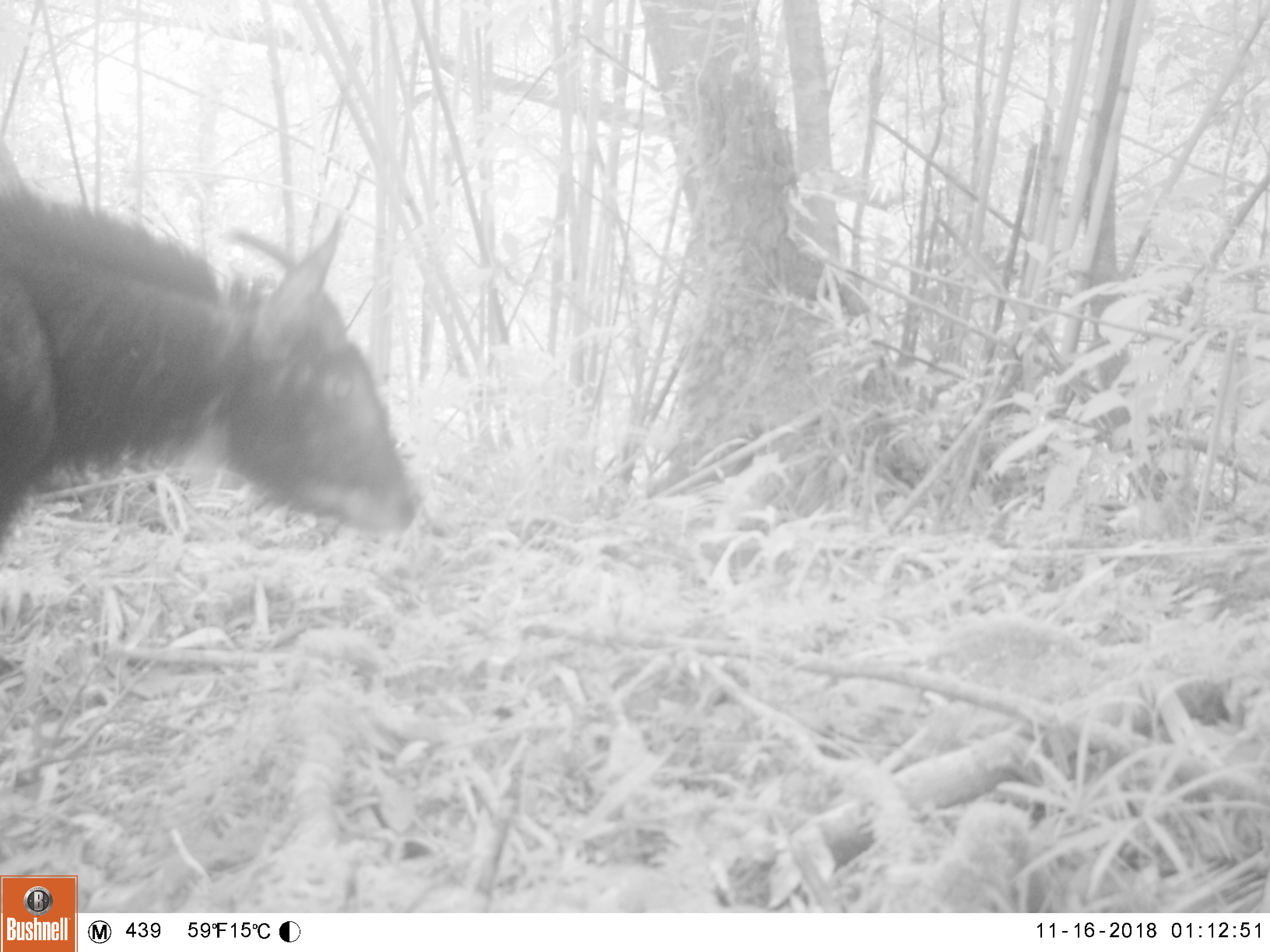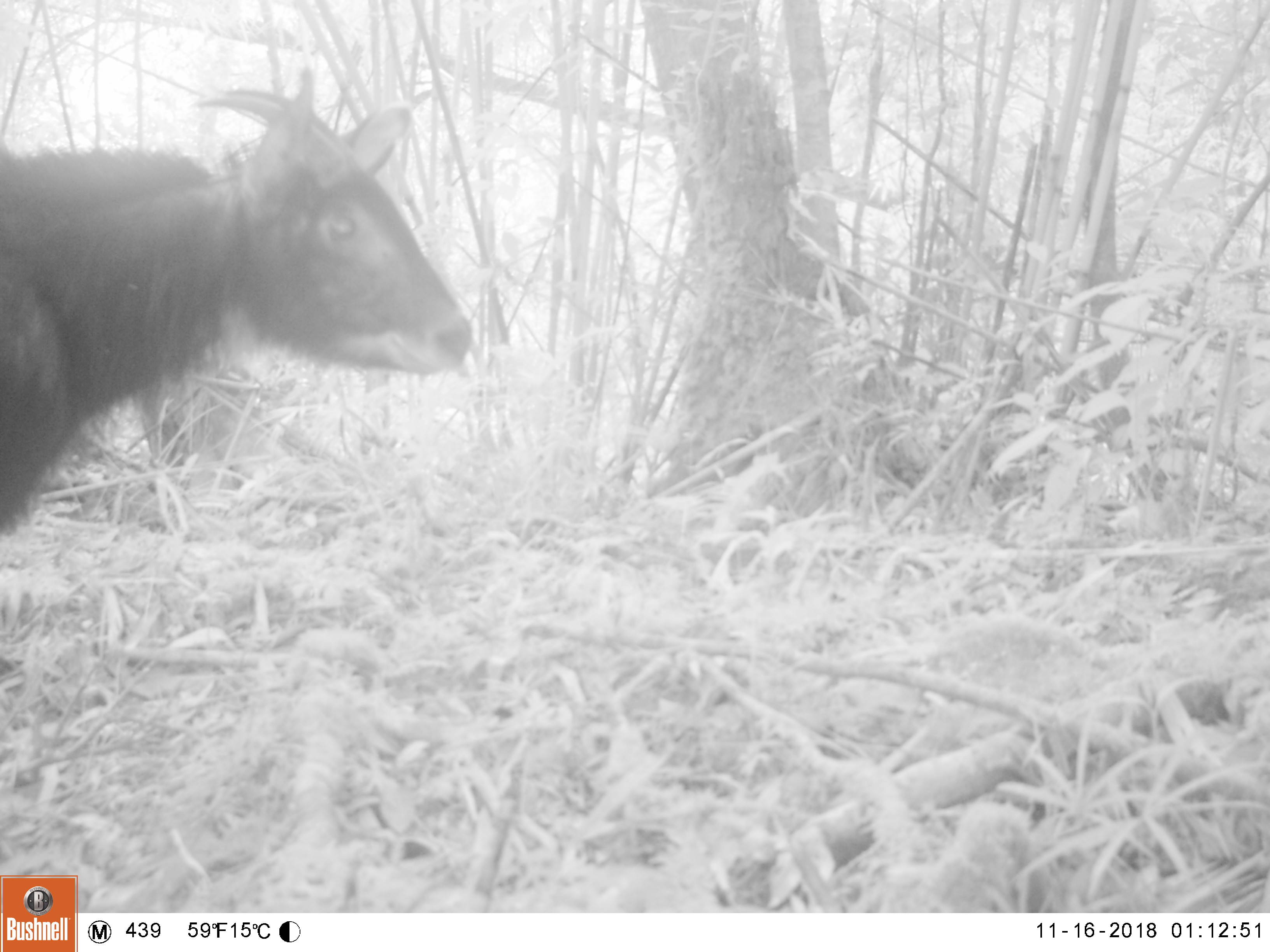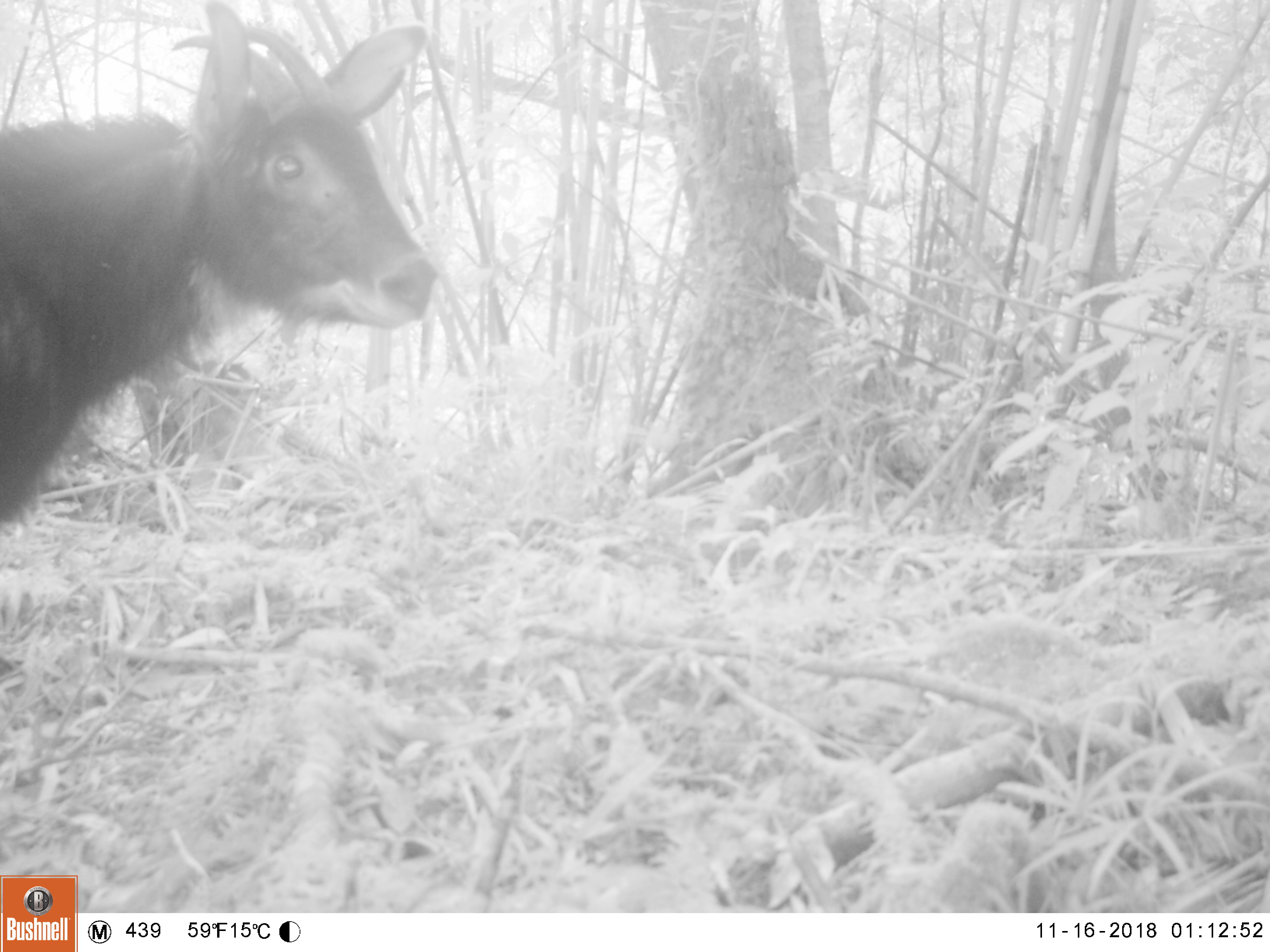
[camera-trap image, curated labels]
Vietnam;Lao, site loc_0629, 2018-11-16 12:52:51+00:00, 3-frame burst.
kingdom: Animalia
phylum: Chordata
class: Mammalia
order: Artiodactyla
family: Bovidae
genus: Capricornis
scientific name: Capricornis sumatraensis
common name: chinese serow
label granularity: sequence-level